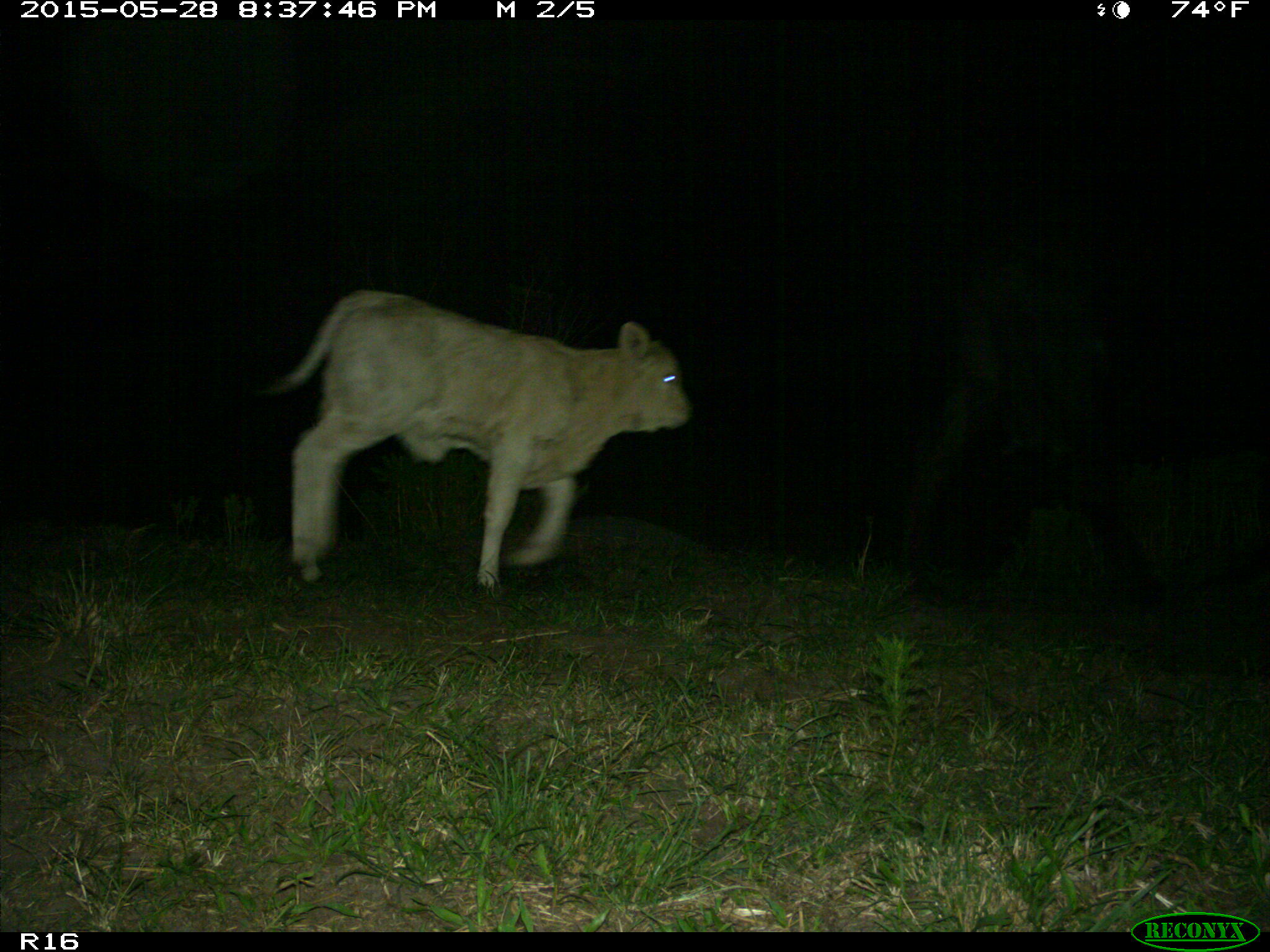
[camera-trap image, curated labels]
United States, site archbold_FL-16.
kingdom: Animalia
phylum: Chordata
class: Mammalia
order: Artiodactyla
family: Bovidae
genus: Bos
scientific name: Bos taurus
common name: domestic cow